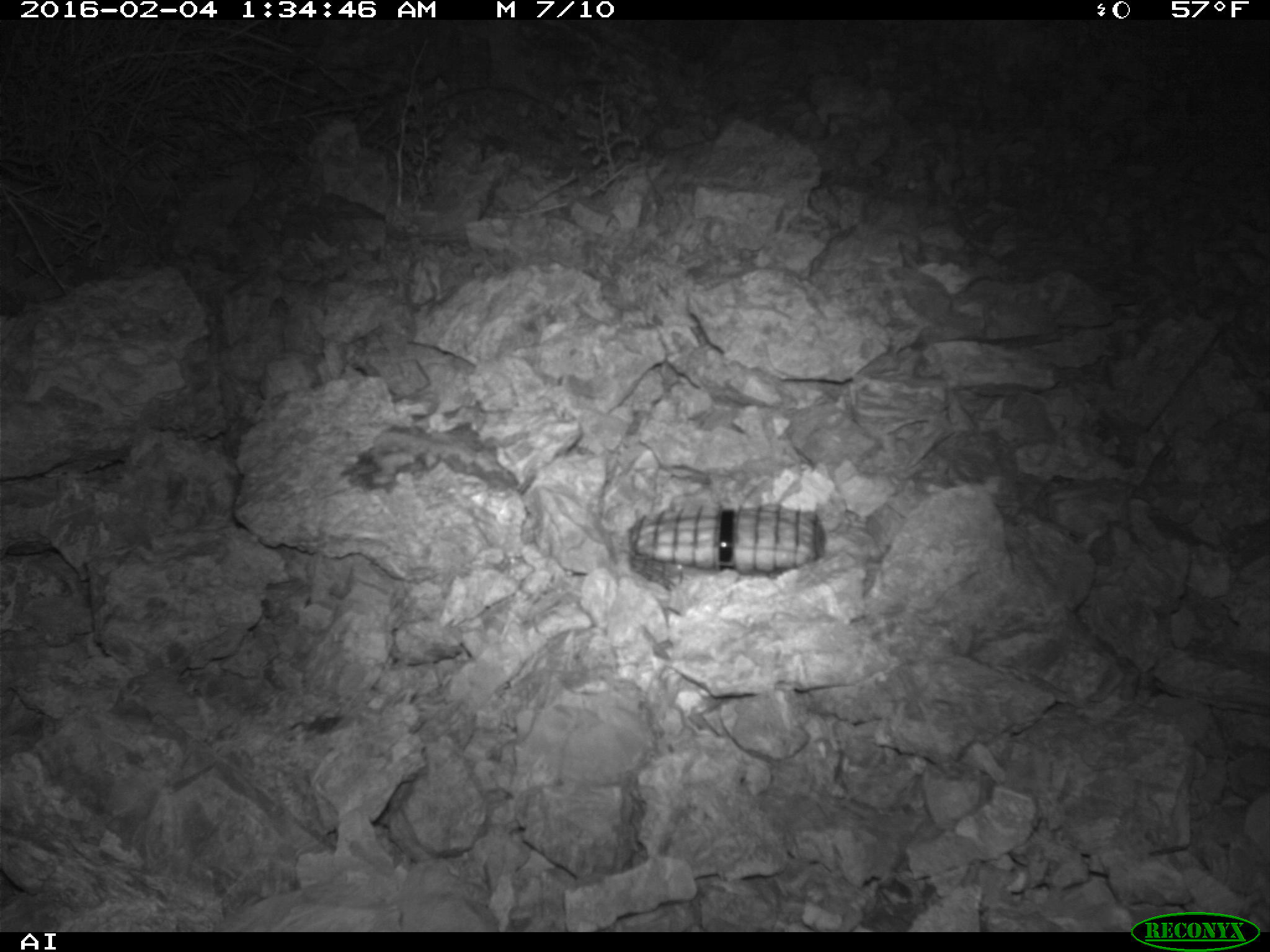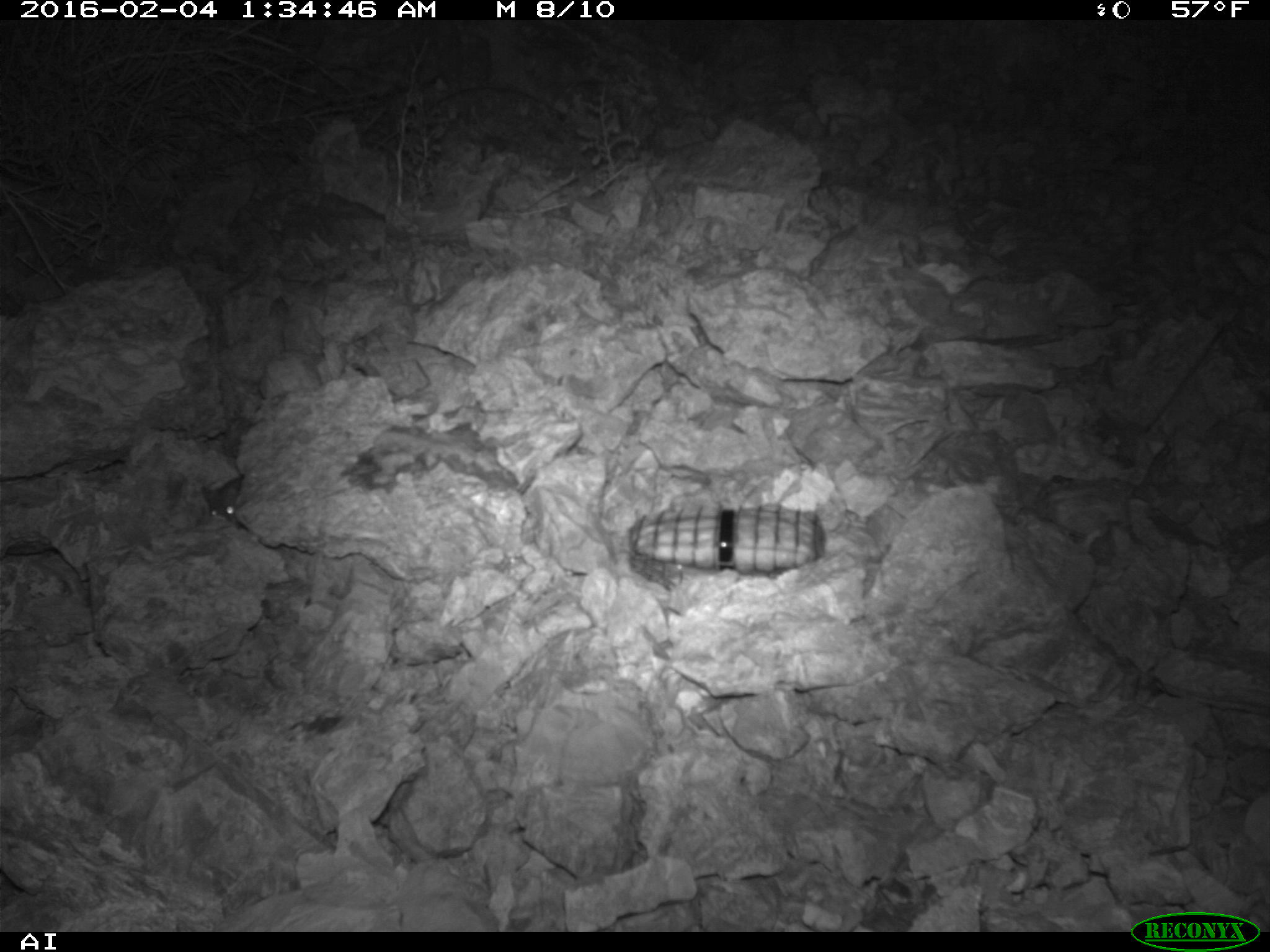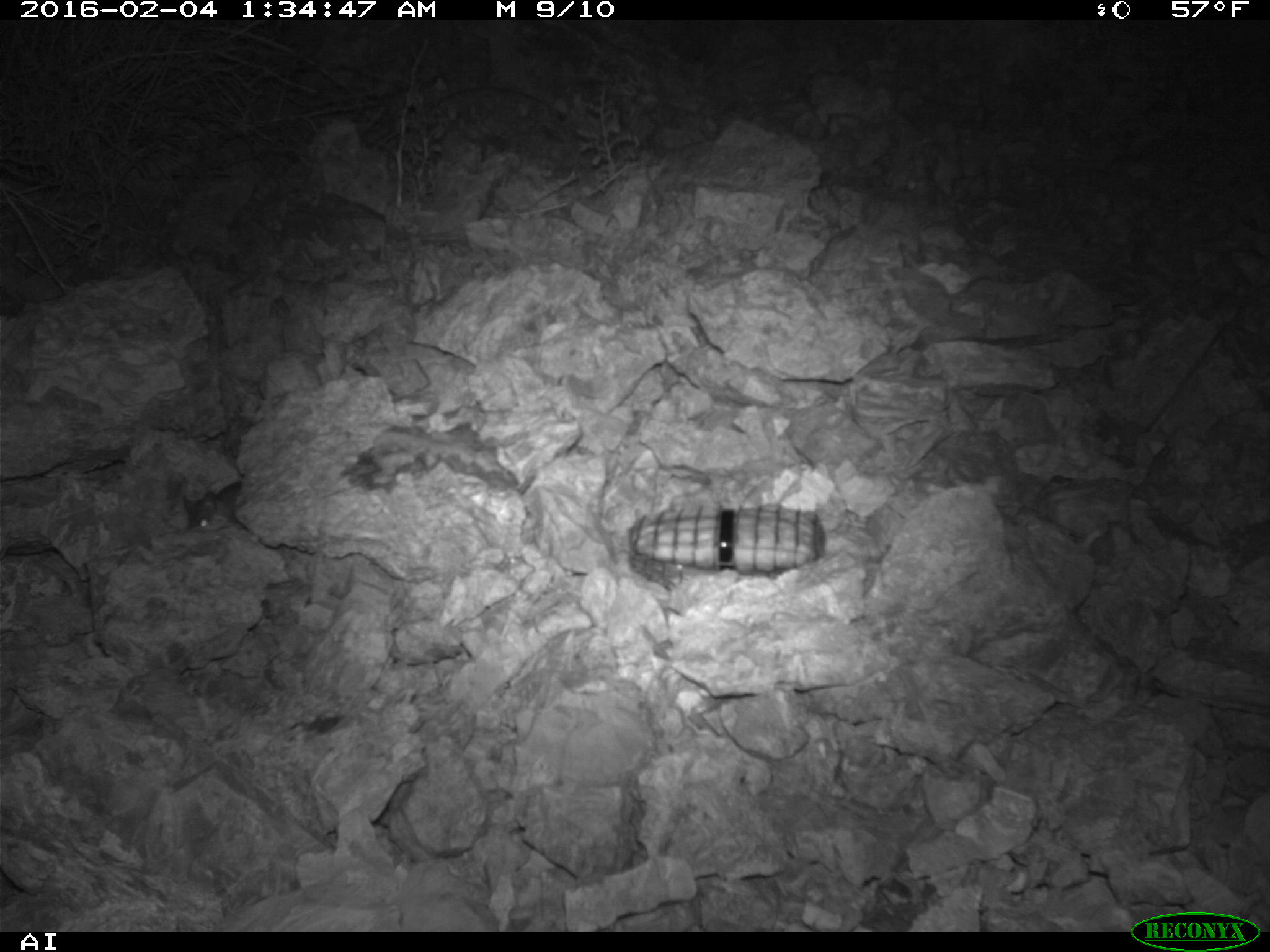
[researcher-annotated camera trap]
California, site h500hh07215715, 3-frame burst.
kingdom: Animalia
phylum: Chordata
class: Mammalia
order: Rodentia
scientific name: Rodentia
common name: rodent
Rodent (Rodentia).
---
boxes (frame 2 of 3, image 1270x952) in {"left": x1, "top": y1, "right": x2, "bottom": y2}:
rodent: {"left": 201, "top": 474, "right": 245, "bottom": 531}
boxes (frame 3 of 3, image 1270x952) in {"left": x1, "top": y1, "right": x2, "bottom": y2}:
rodent: {"left": 190, "top": 493, "right": 232, "bottom": 531}